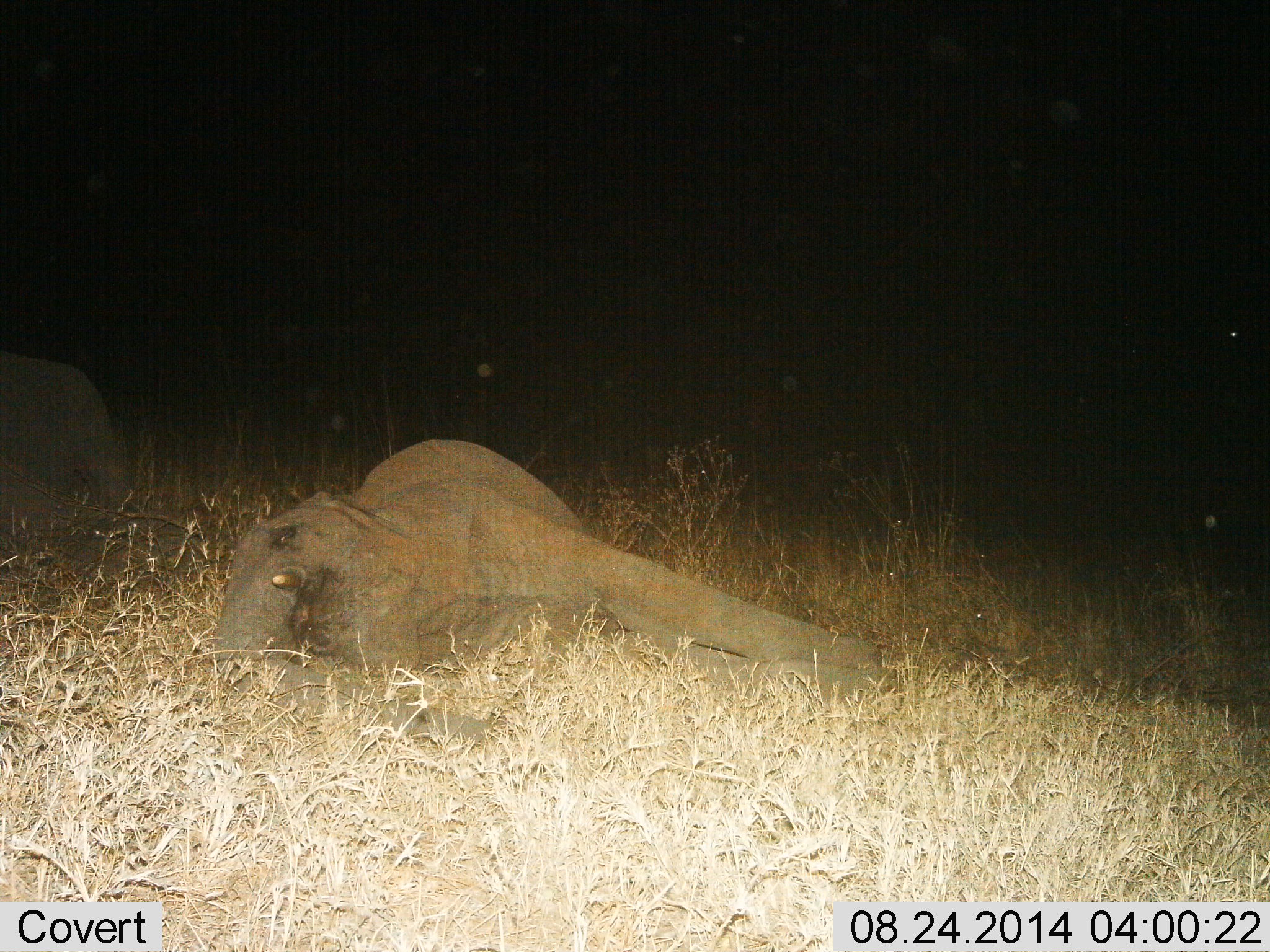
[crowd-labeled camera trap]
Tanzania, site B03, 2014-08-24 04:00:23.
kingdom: Animalia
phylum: Chordata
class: Mammalia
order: Proboscidea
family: Elephantidae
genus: Loxodonta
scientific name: Loxodonta africana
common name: african bush elephant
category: elephant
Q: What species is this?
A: Elephant (african bush elephant) (Loxodonta africana).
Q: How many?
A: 2.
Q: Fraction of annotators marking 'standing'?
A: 0%.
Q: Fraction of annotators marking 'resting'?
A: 100%.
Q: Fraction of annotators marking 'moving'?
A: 0%.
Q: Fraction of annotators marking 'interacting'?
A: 0%.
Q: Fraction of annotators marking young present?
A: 10%.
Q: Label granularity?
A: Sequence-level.